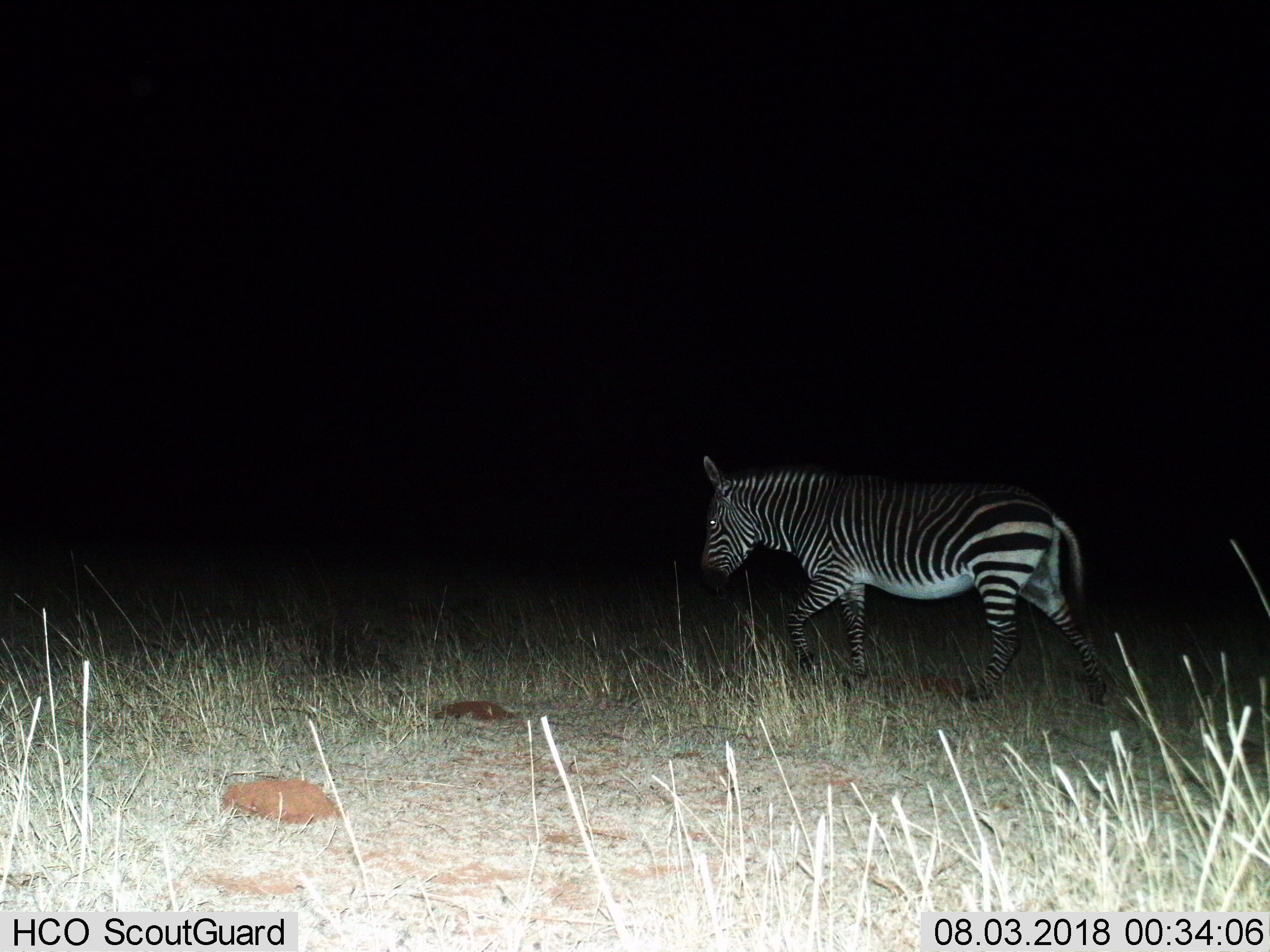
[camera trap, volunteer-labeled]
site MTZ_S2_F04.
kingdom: Animalia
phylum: Chordata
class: Mammalia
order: Perissodactyla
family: Equidae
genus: Equus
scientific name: Equus zebra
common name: mountain zebra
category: zebramountain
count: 1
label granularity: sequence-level